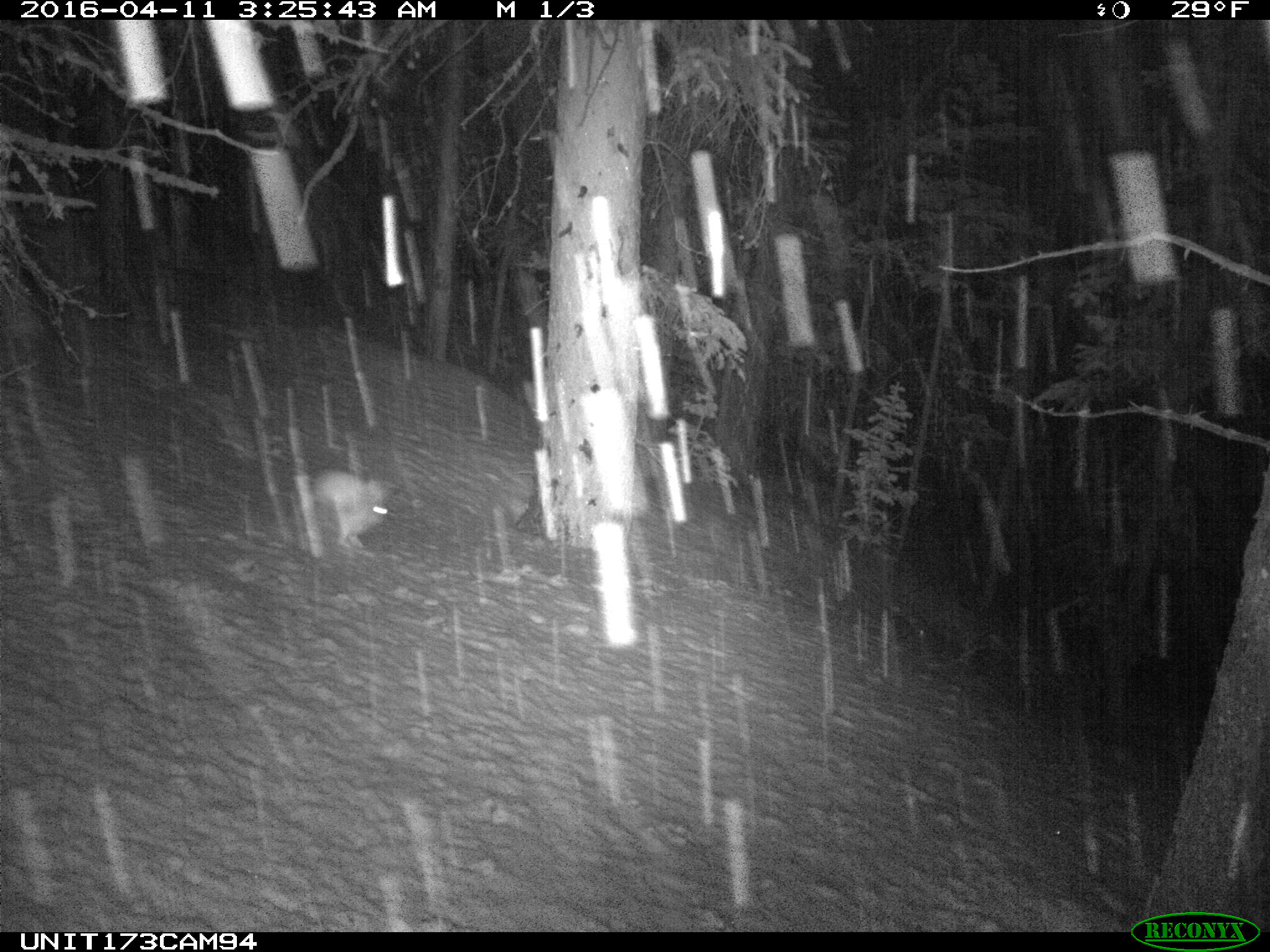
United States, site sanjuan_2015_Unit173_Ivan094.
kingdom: Animalia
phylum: Chordata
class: Mammalia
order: Lagomorpha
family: Leporidae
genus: Lepus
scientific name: Lepus americanus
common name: snowshoe hare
Lepus americanus (snowshoe hare).